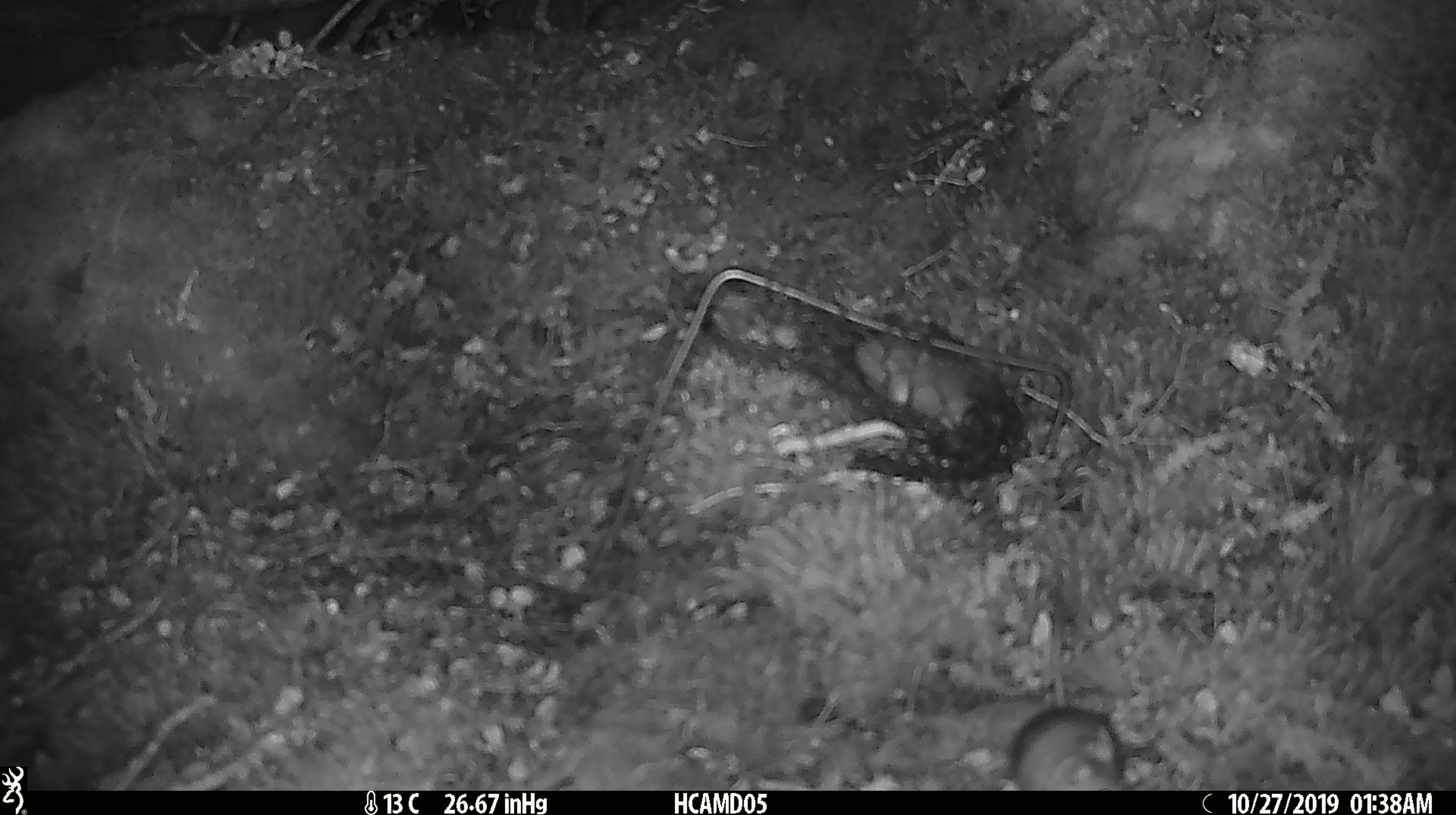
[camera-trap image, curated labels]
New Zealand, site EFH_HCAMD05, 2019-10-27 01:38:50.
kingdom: Animalia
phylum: Chordata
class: Mammalia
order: Rodentia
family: Muridae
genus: Mus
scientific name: Mus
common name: mouse